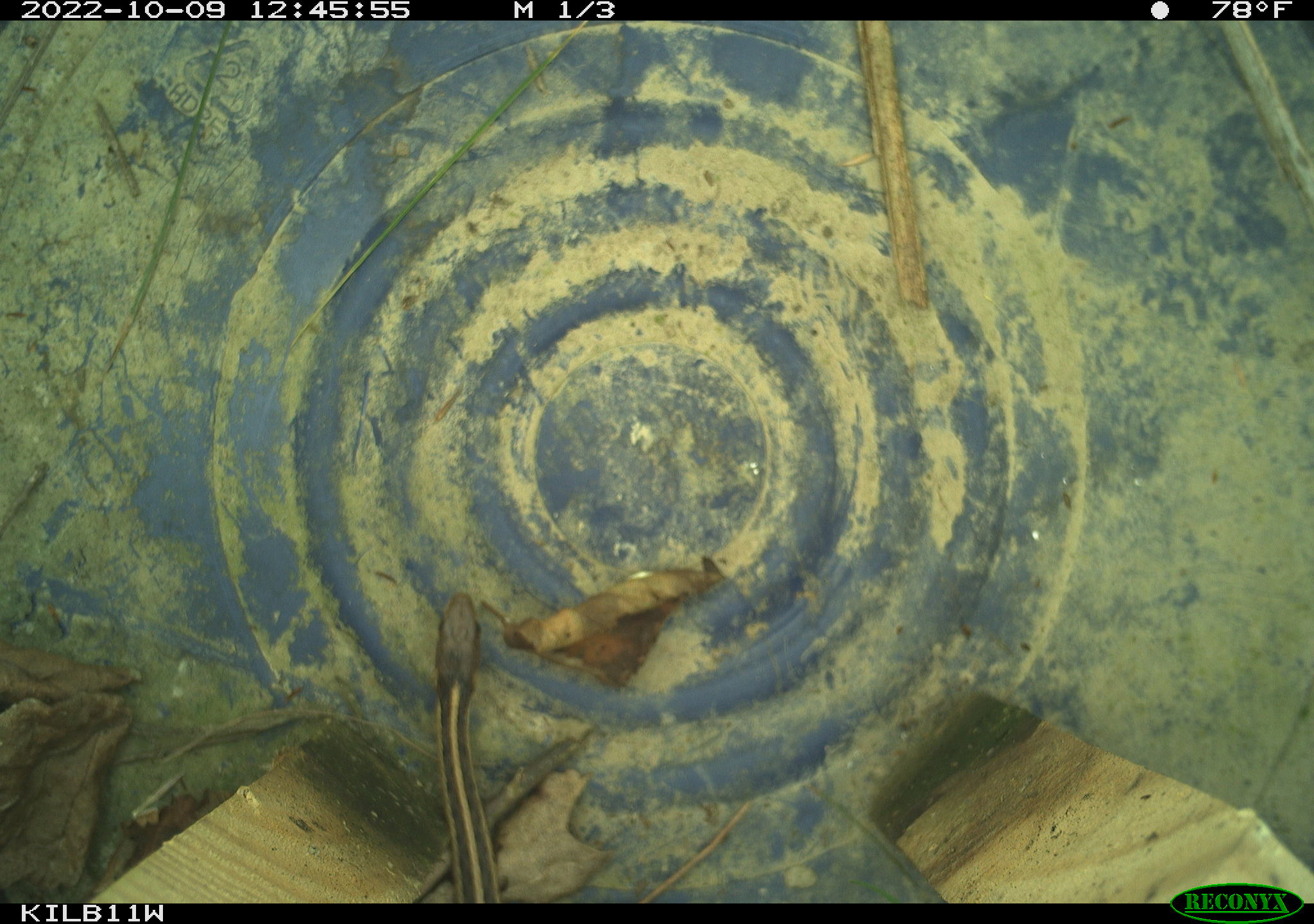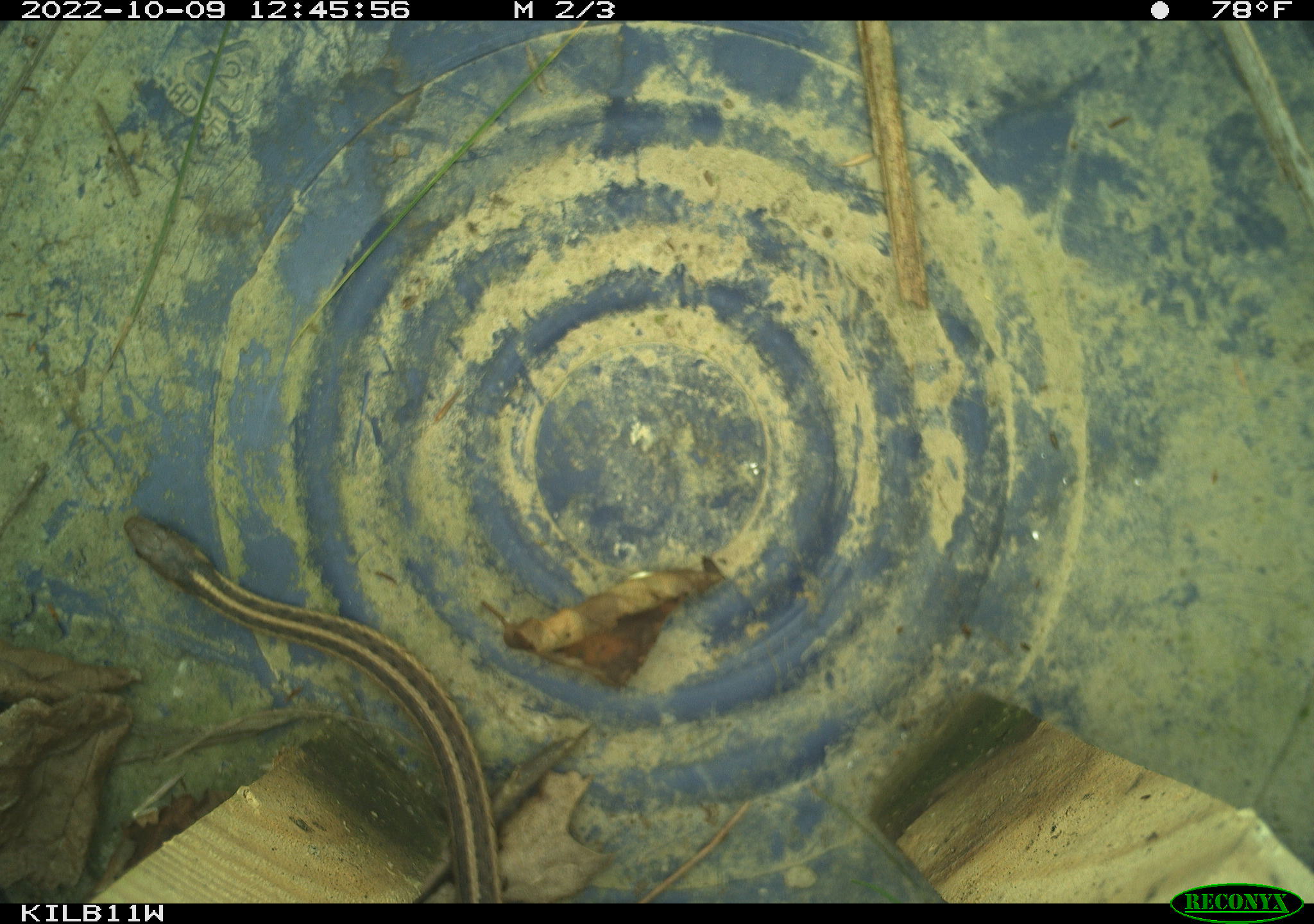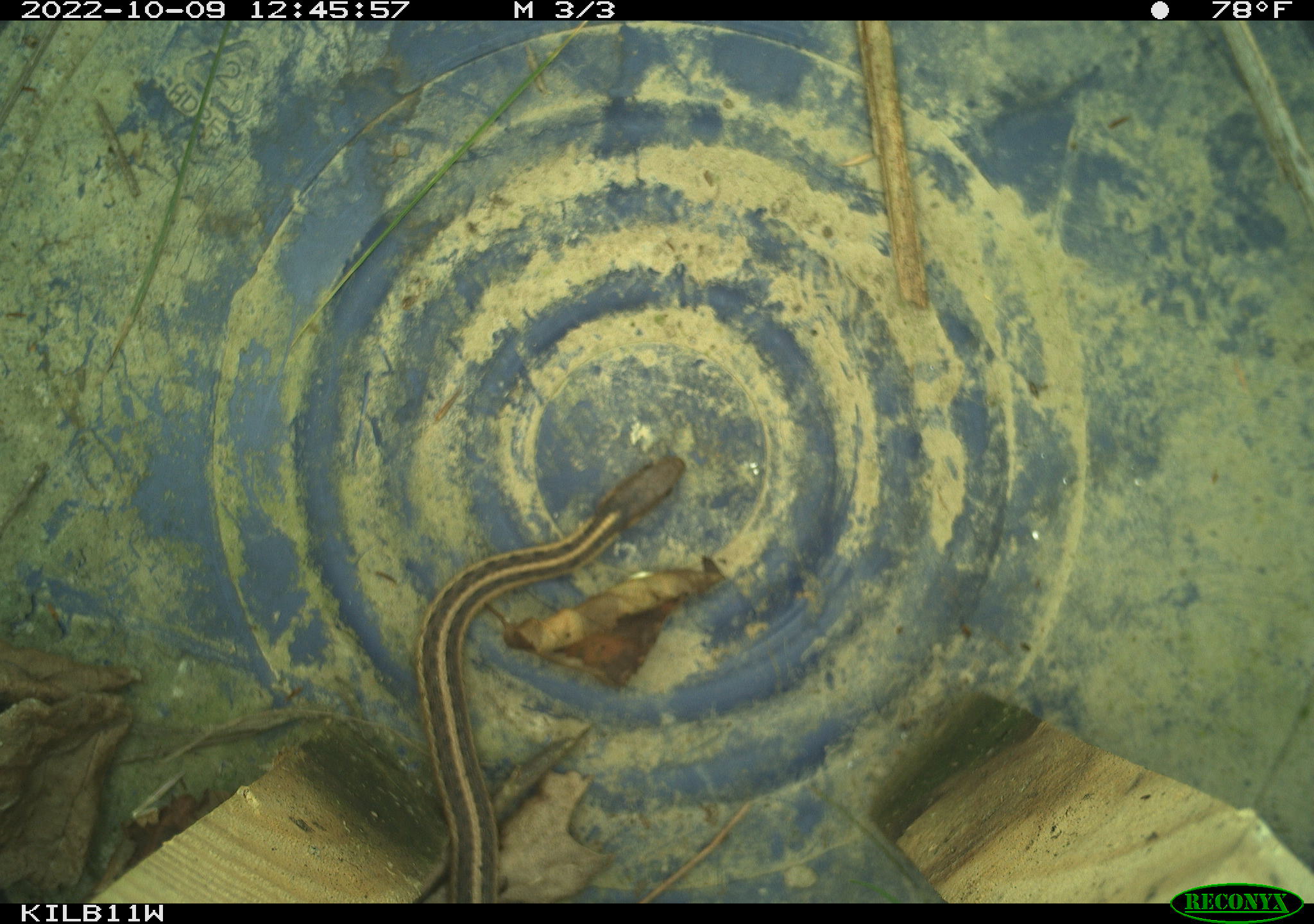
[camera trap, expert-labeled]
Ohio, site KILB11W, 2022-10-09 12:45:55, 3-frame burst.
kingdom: Animalia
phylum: Chordata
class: Reptilia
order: Squamata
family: Colubridae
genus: Thamnophis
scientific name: Thamnophis sirtalis sirtalis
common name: eastern gartersnake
Eastern gartersnake (Thamnophis sirtalis sirtalis).